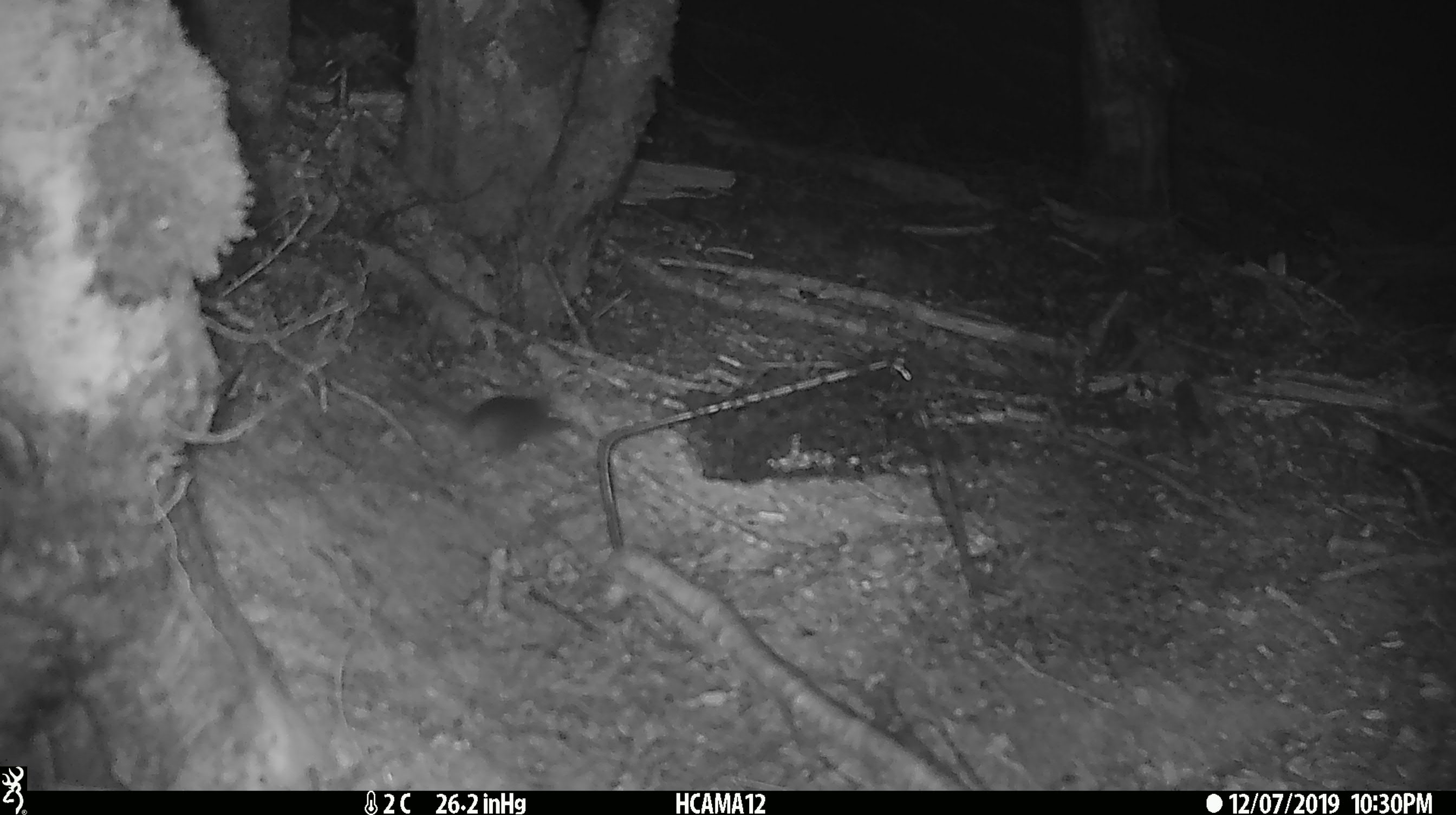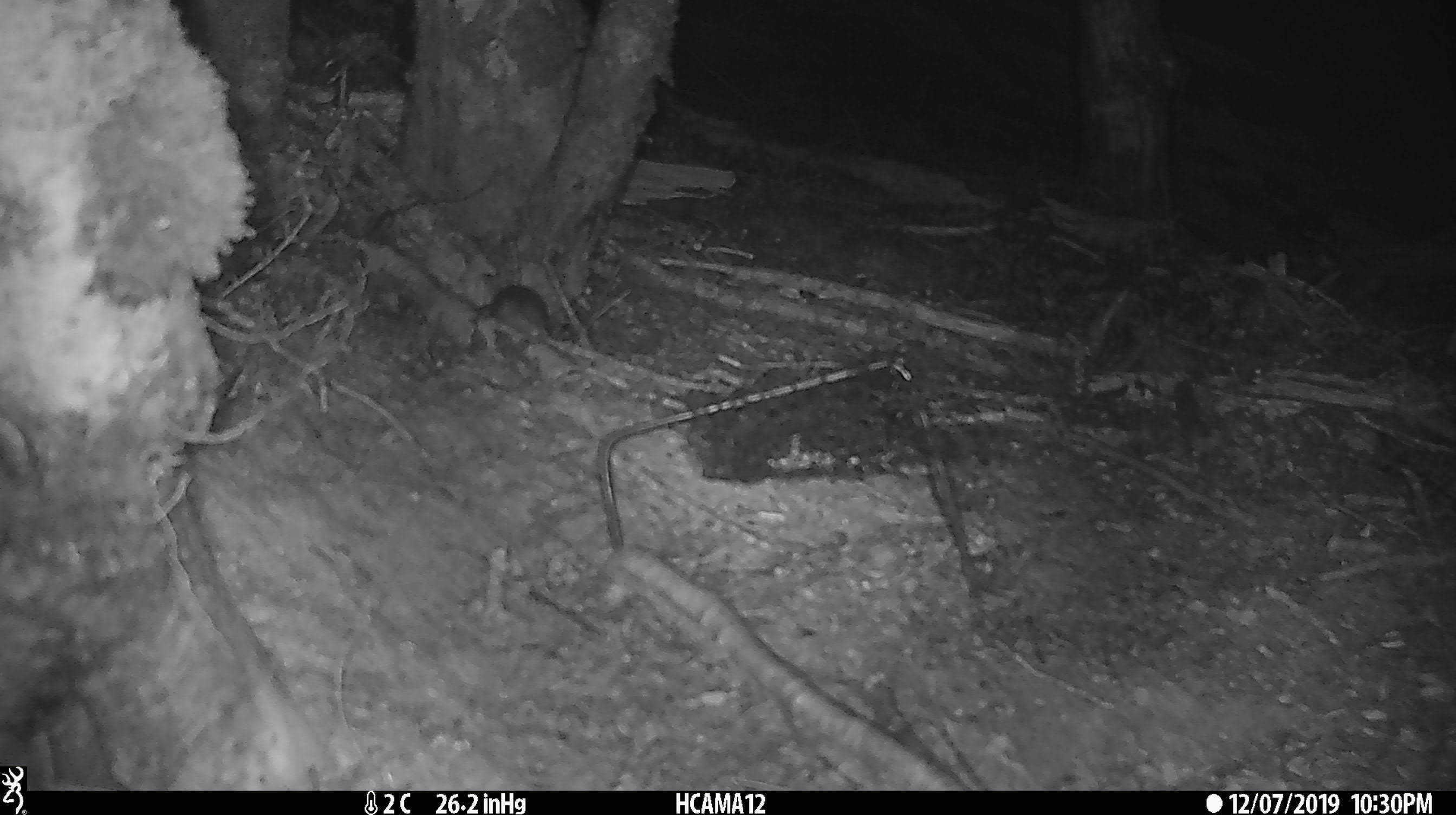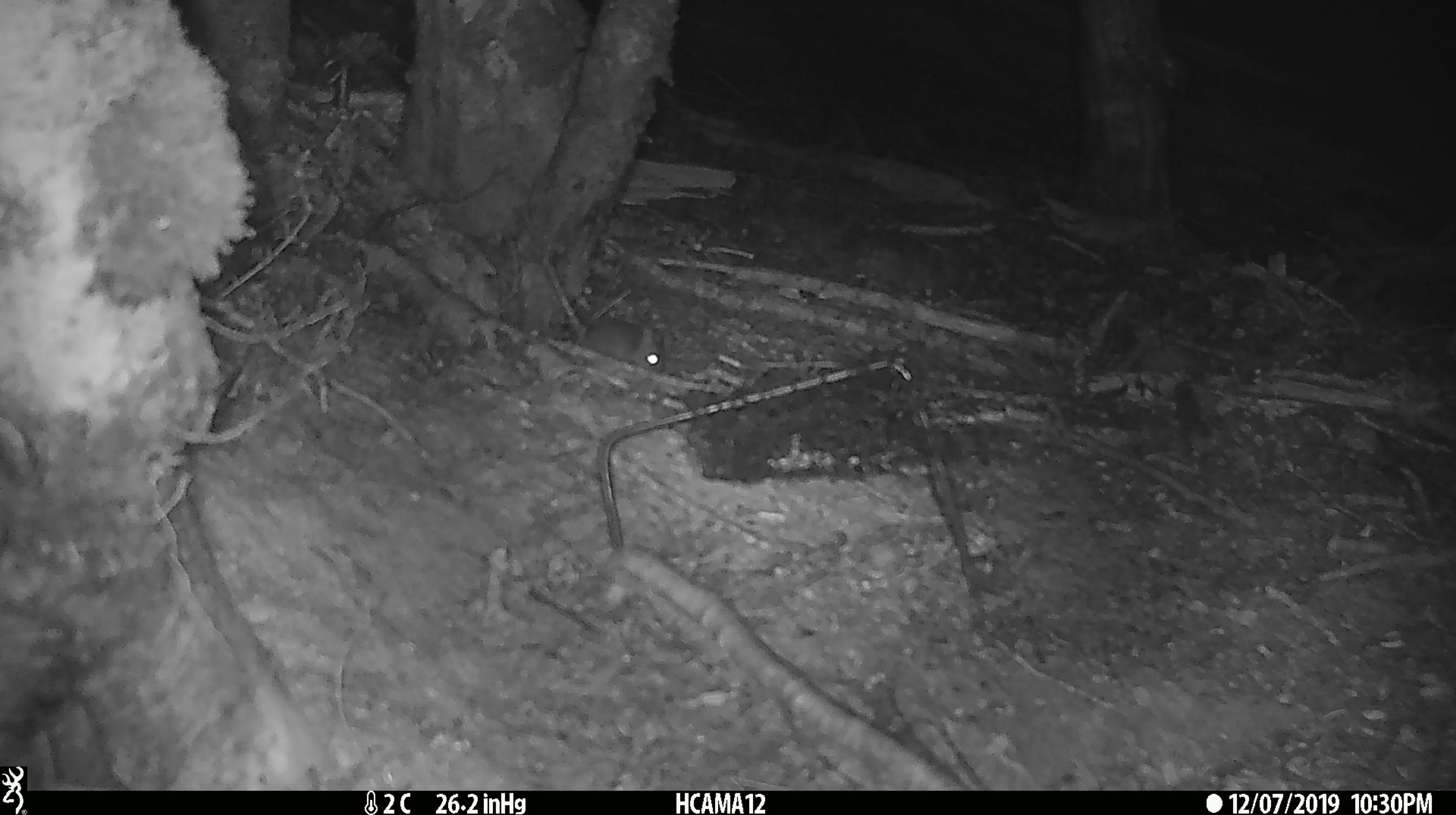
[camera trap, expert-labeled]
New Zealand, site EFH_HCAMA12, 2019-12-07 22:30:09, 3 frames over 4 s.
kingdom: Animalia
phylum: Chordata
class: Mammalia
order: Rodentia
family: Muridae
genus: Mus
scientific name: Mus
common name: mouse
Mouse (Mus).